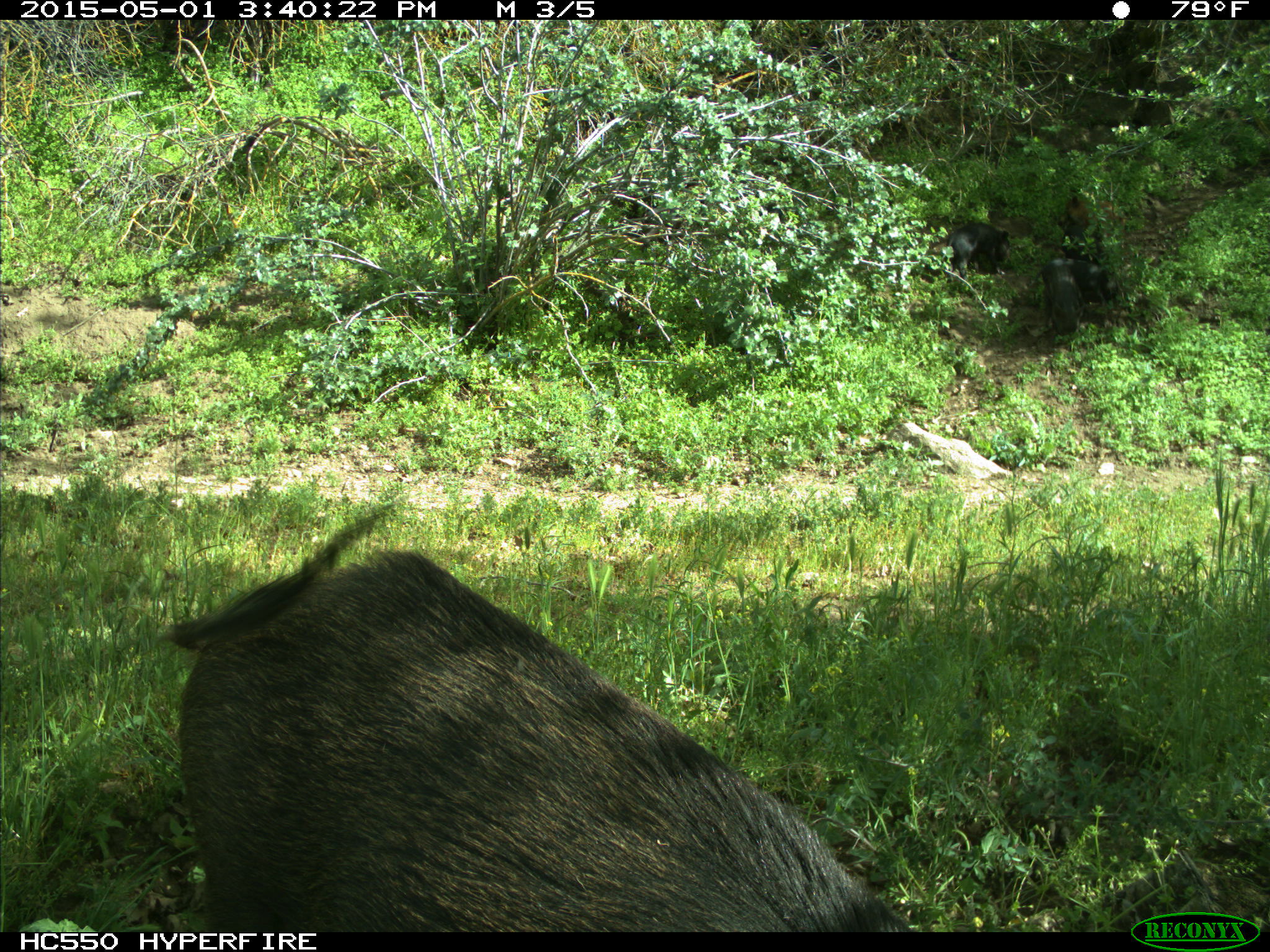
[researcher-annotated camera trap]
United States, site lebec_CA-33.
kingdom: Animalia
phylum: Chordata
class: Mammalia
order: Artiodactyla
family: Suidae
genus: Sus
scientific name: Sus scrofa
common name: wild boar